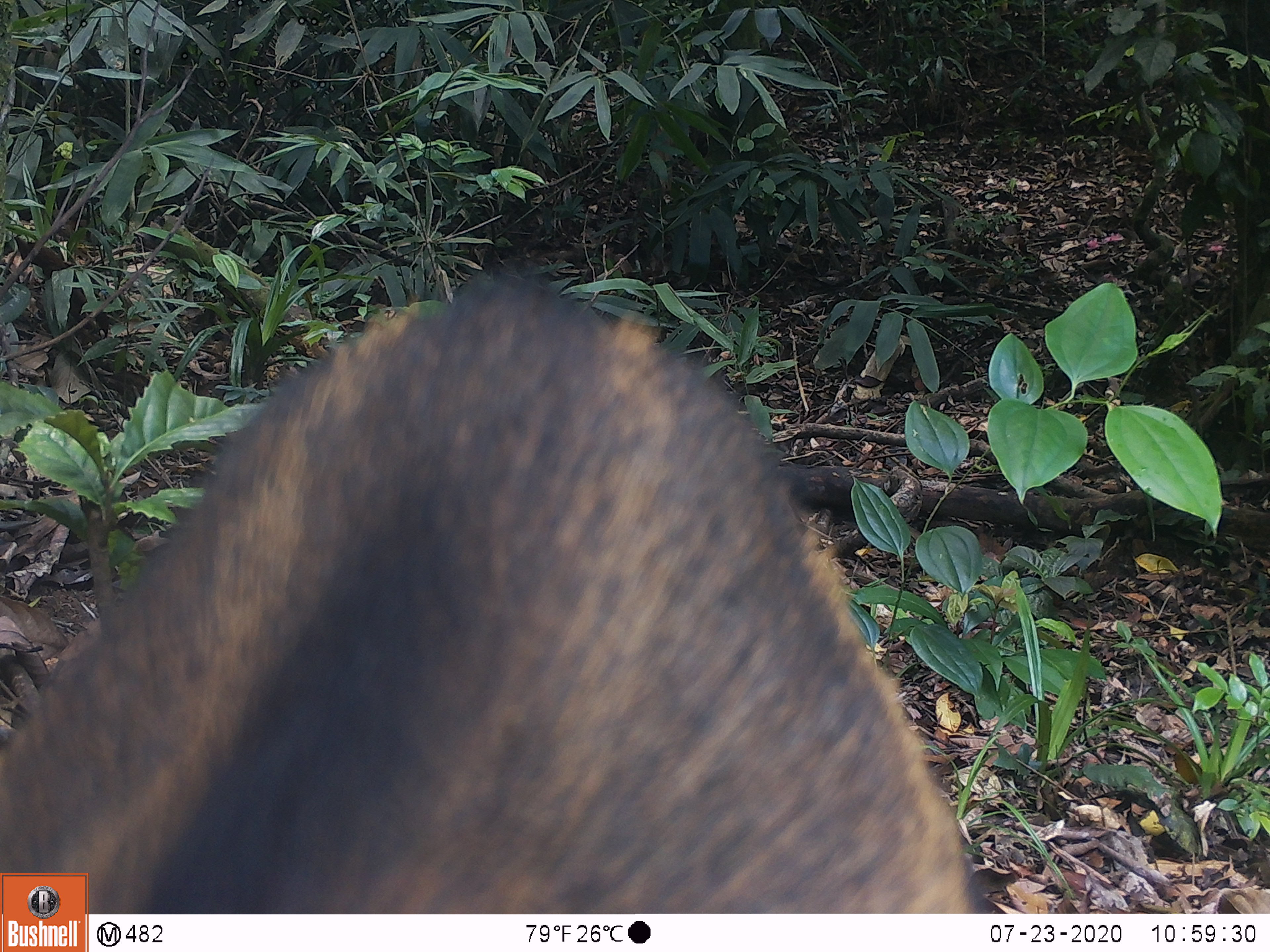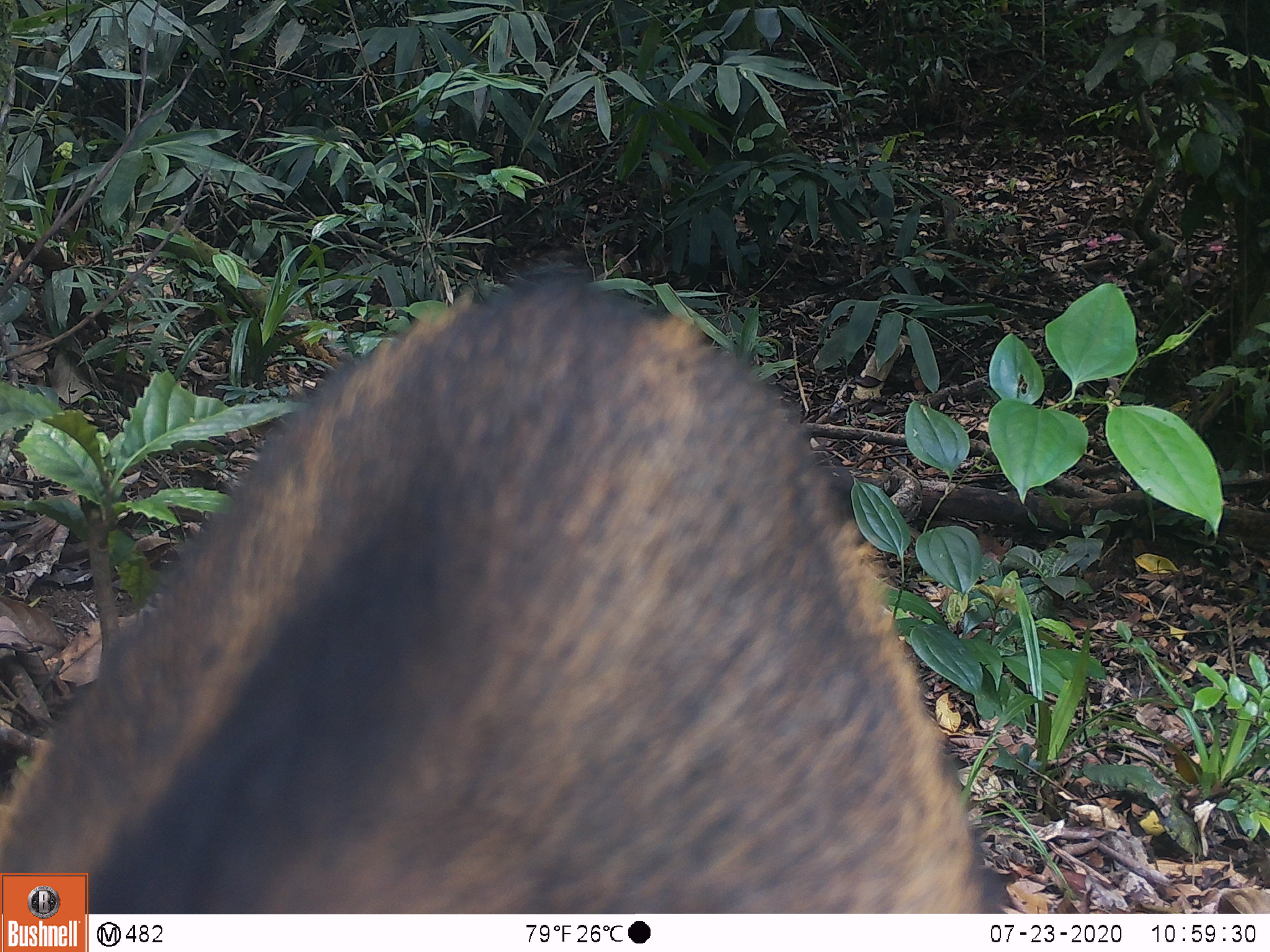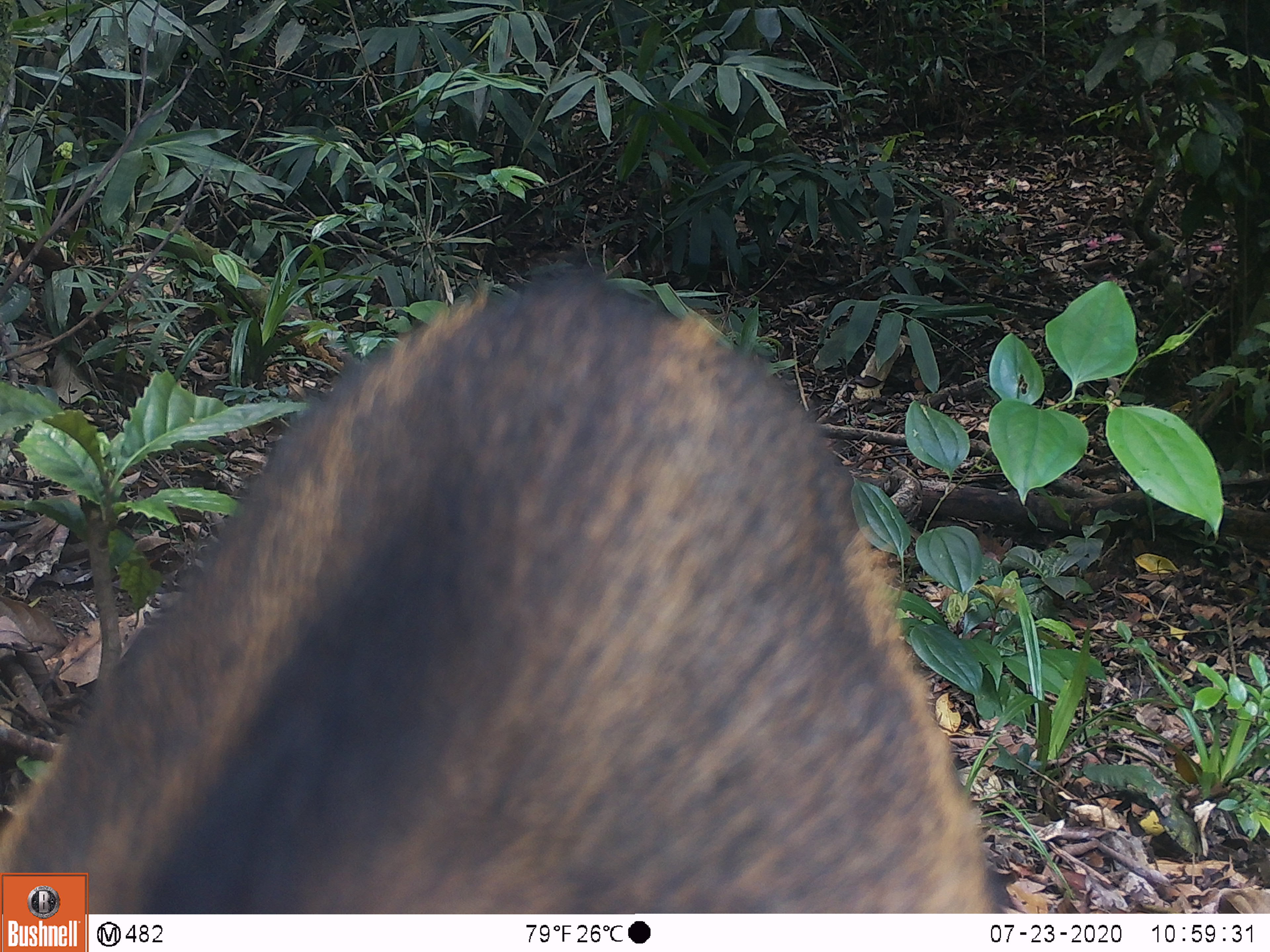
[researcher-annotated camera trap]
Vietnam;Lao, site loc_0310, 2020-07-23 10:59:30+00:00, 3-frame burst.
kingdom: Animalia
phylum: Chordata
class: Mammalia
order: Artiodactyla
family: Suidae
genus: Sus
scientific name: Sus scrofa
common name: eurasian wild pig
Eurasian wild pig (Sus scrofa). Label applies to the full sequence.